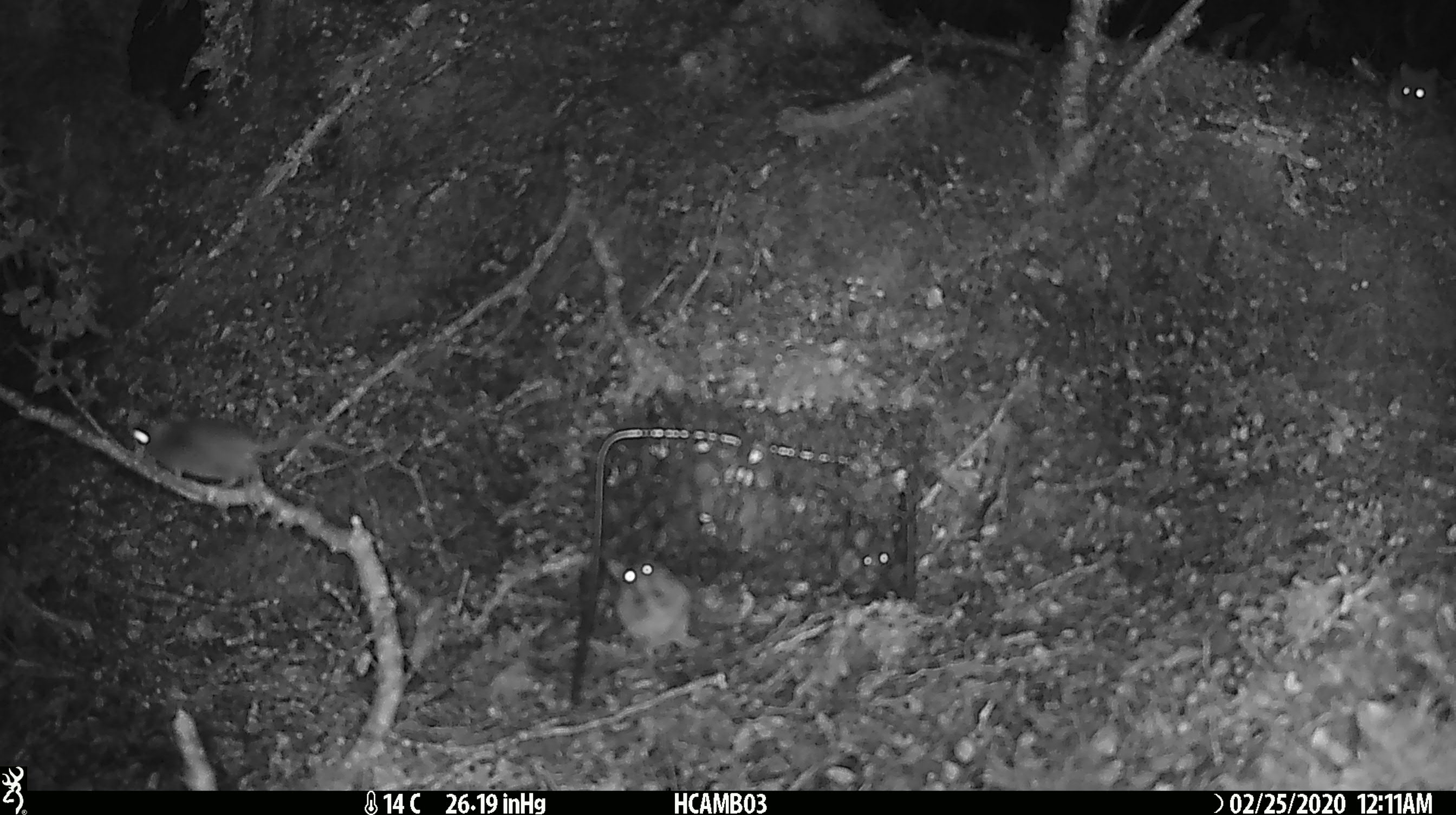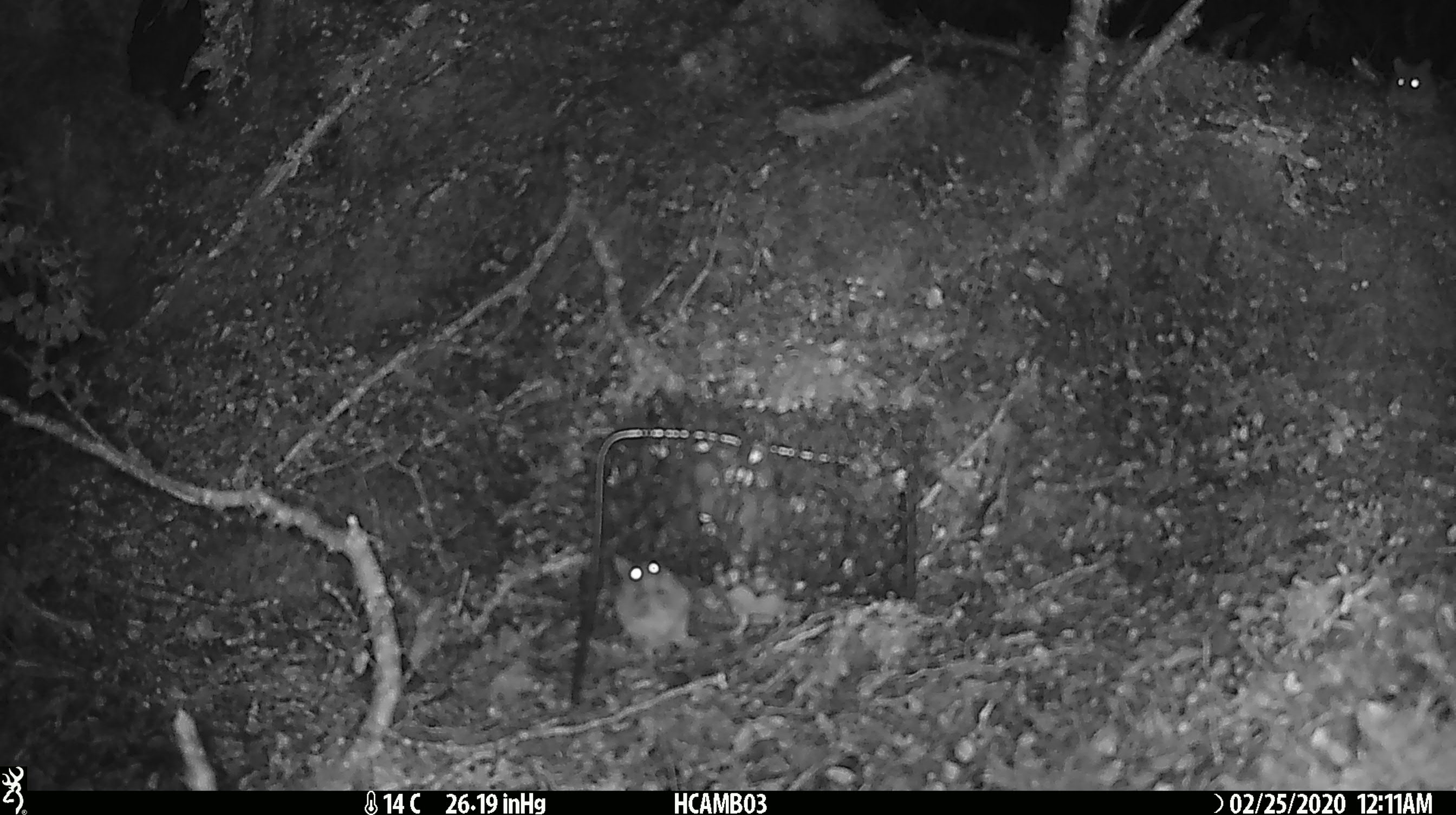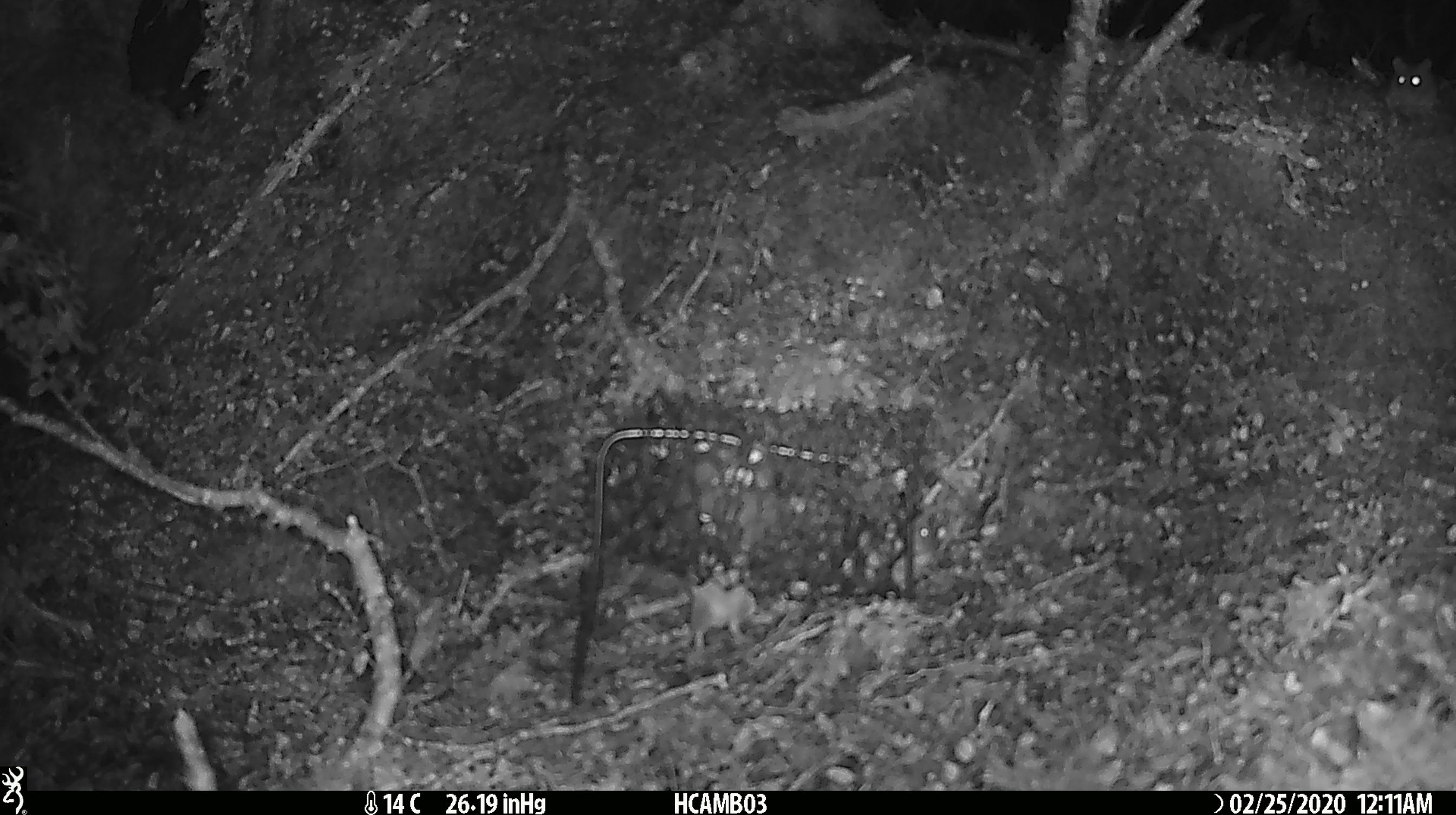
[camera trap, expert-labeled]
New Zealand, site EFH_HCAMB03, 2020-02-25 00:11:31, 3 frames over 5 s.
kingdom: Animalia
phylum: Chordata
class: Mammalia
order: Rodentia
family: Muridae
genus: Mus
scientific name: Mus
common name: mouse